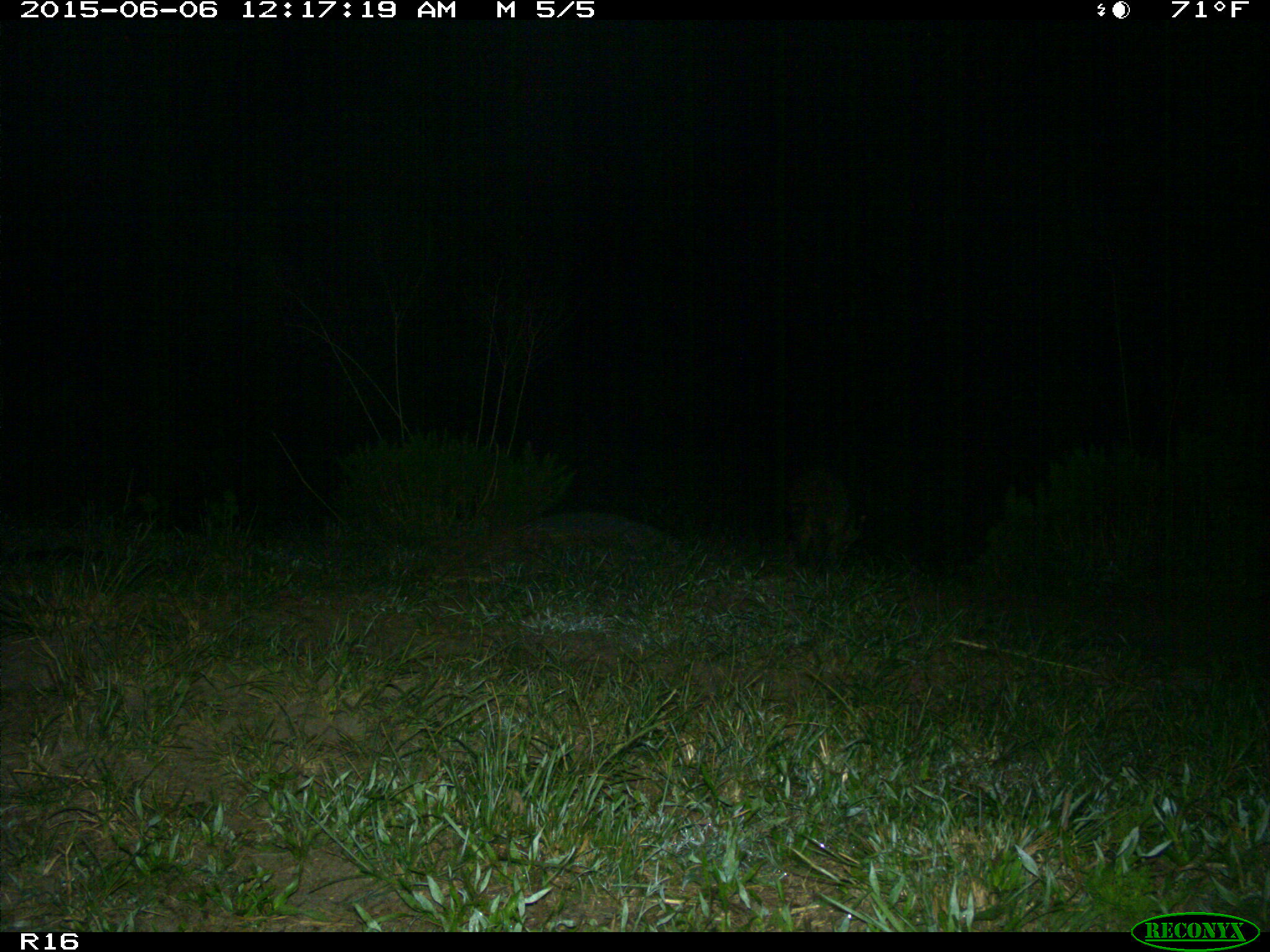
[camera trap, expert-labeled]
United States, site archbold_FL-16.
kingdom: Animalia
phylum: Chordata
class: Mammalia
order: Carnivora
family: Procyonidae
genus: Procyon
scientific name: Procyon lotor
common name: common raccoon